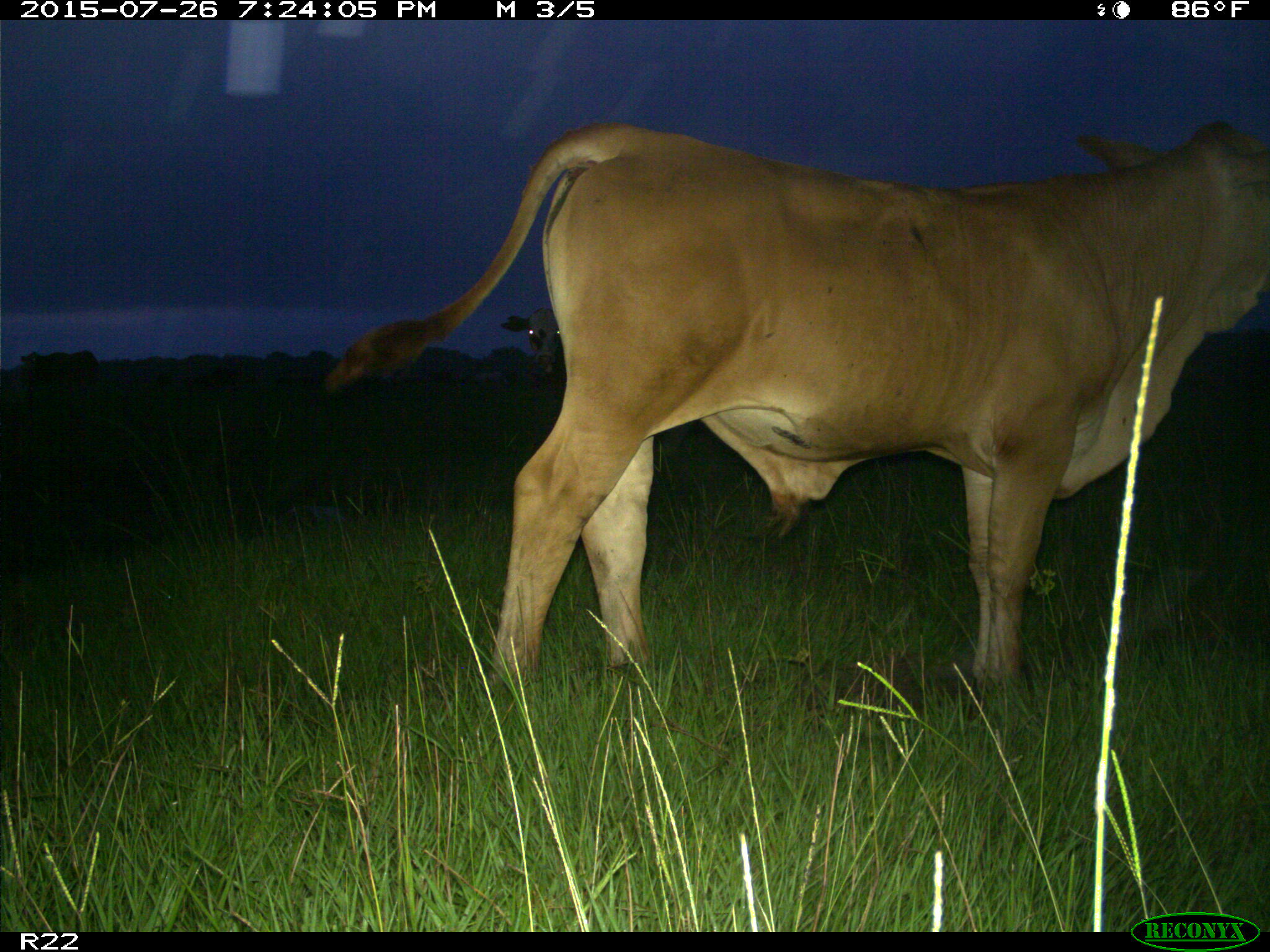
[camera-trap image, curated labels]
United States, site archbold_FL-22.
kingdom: Animalia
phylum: Chordata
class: Mammalia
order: Artiodactyla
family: Bovidae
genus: Bos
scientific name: Bos taurus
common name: domestic cow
Bos taurus (domestic cow).